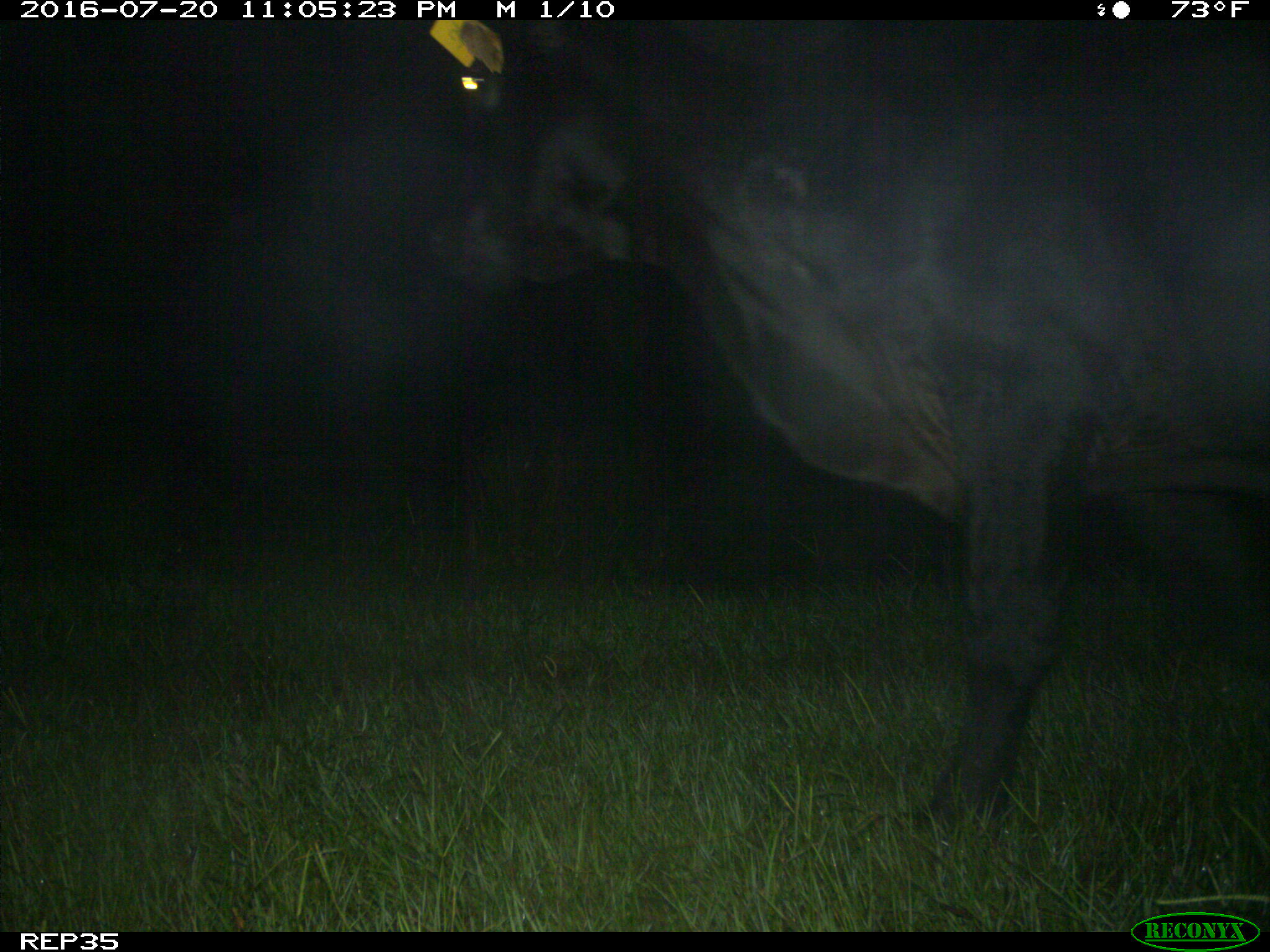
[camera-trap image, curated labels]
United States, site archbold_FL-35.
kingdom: Animalia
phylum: Chordata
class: Mammalia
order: Artiodactyla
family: Bovidae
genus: Bos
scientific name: Bos taurus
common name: domestic cow